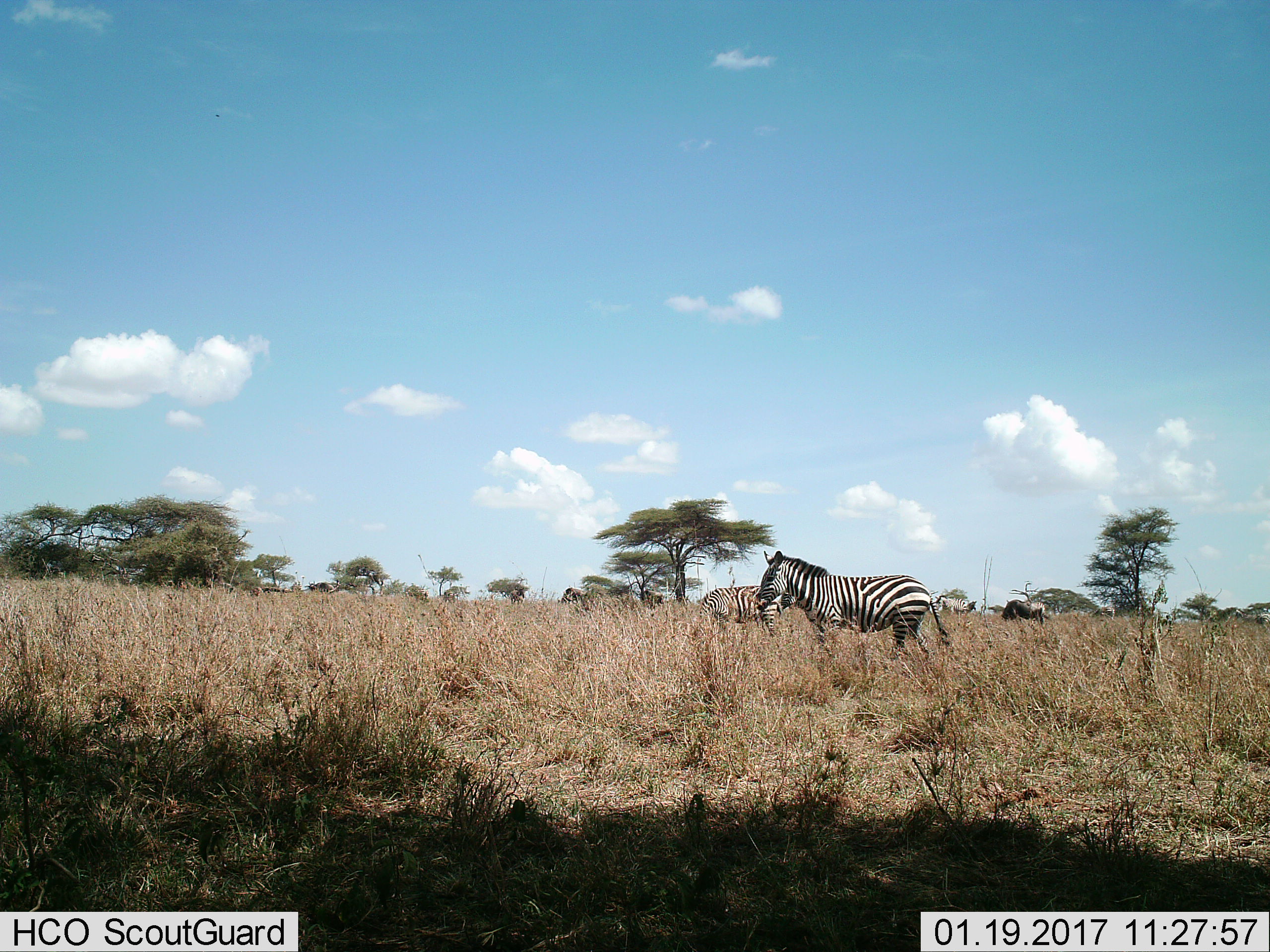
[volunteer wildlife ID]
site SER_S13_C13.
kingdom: Animalia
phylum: Chordata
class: Mammalia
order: Perissodactyla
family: Equidae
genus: Equus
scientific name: Equus quagga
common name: plains zebra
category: zebraplains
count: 3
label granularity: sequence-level